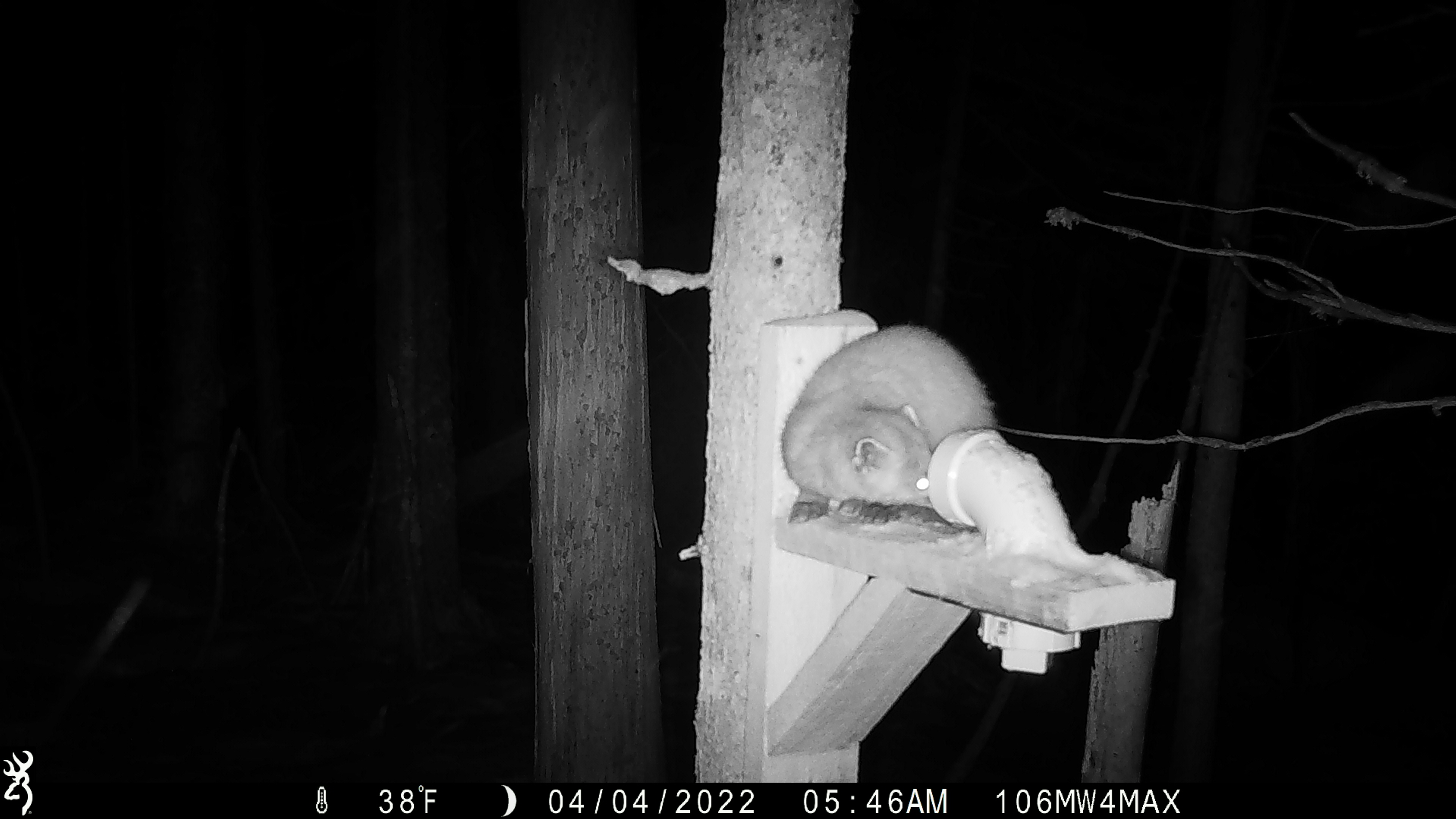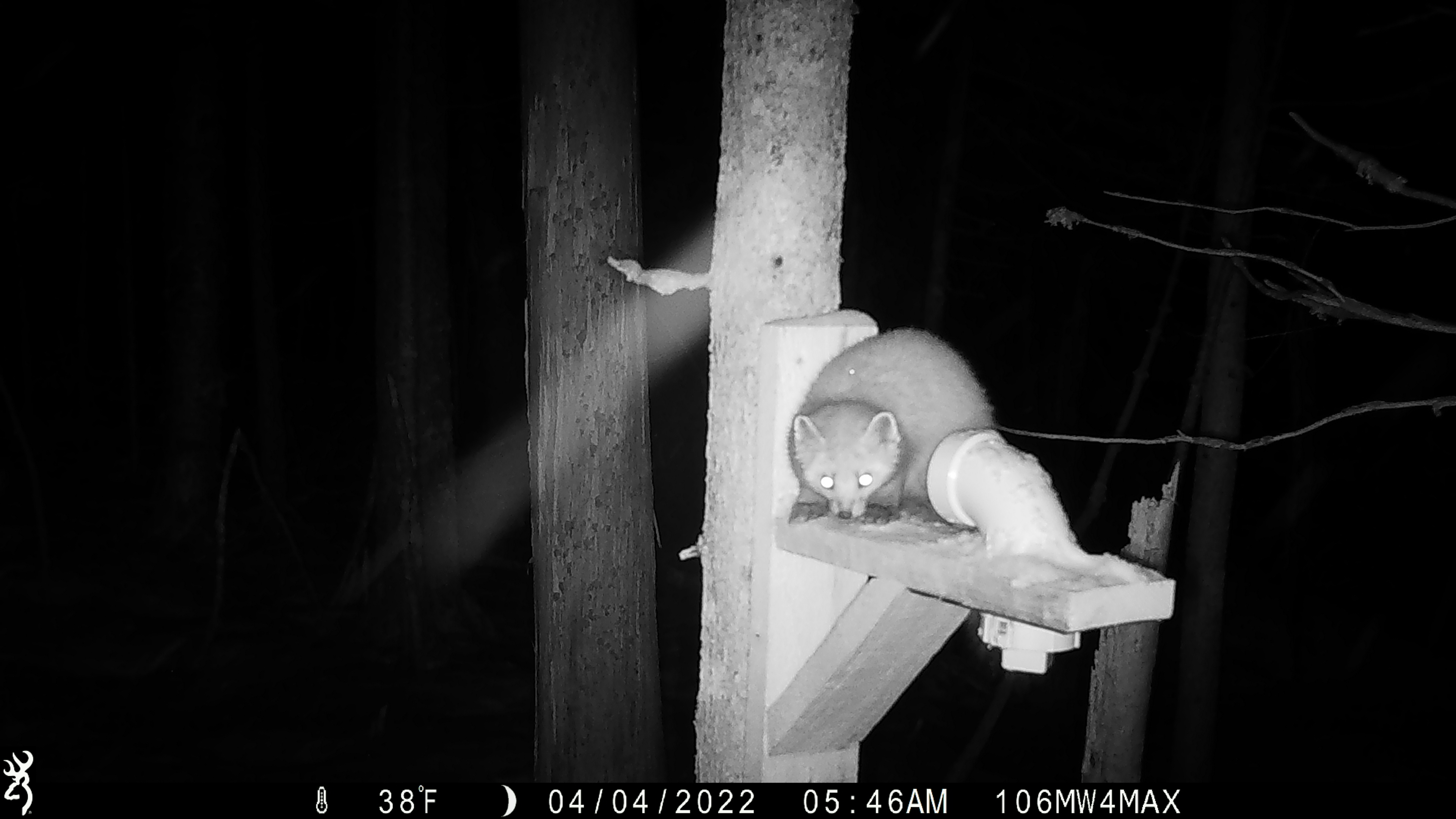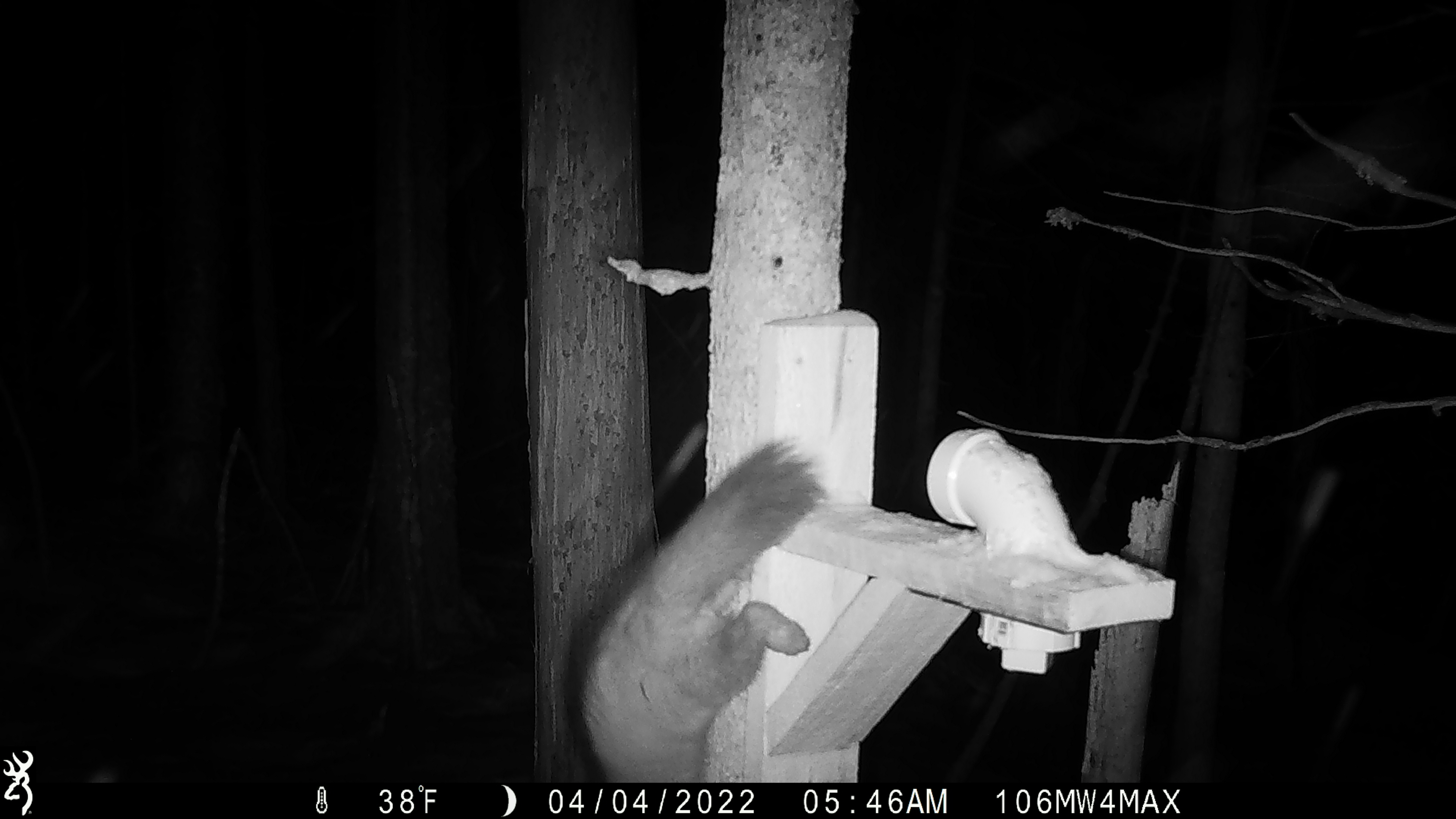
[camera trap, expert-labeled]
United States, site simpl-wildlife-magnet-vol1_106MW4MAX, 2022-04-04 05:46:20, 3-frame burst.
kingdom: Animalia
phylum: Chordata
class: Mammalia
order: Carnivora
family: Mustelidae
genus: Martes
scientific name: Martes americana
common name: american marten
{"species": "american marten (Martes americana)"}